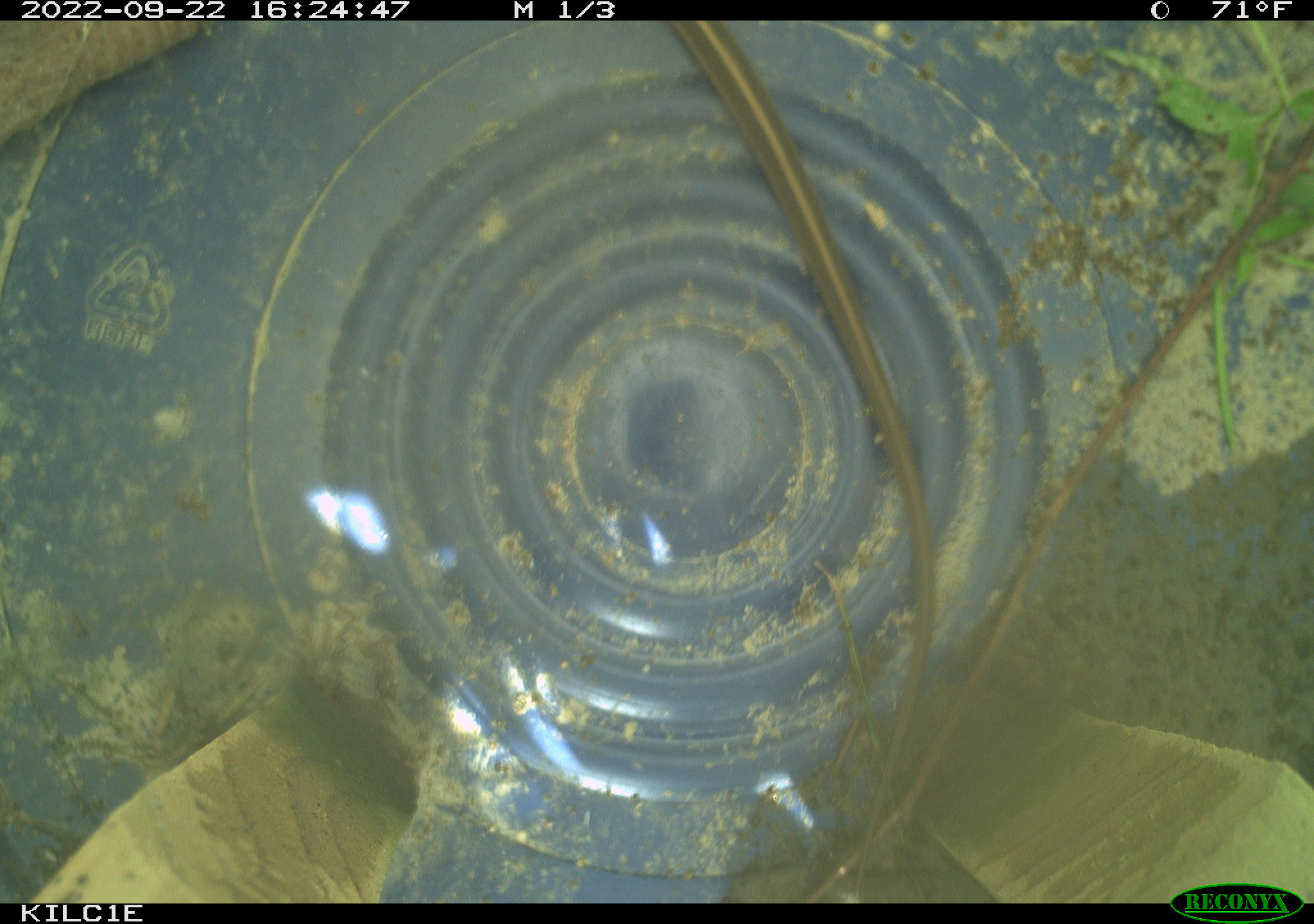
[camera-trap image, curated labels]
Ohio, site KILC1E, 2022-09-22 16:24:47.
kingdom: Animalia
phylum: Chordata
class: Reptilia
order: Squamata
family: Colubridae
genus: Thamnophis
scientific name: Thamnophis sirtalis sirtalis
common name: eastern gartersnake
Eastern gartersnake (Thamnophis sirtalis sirtalis).